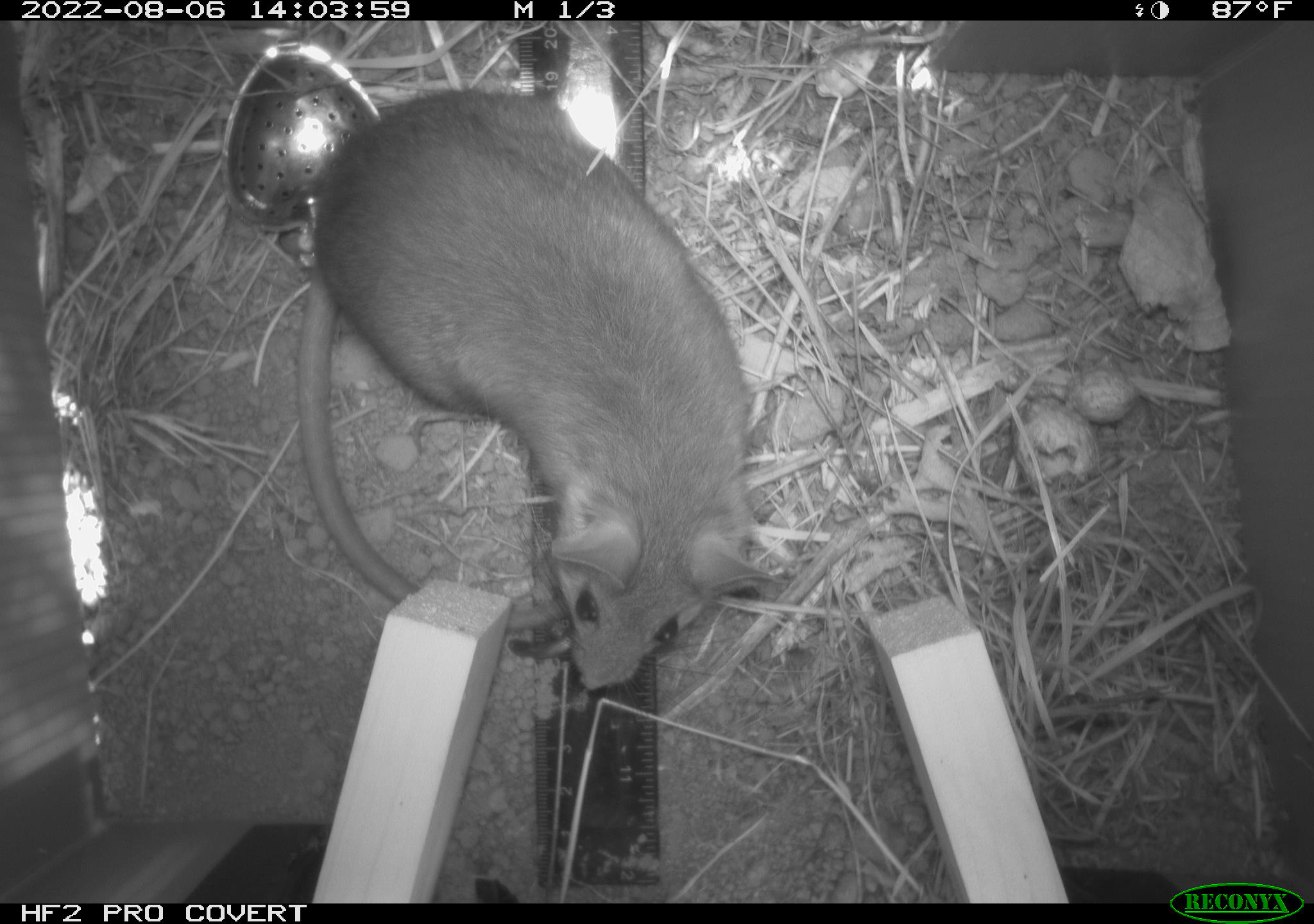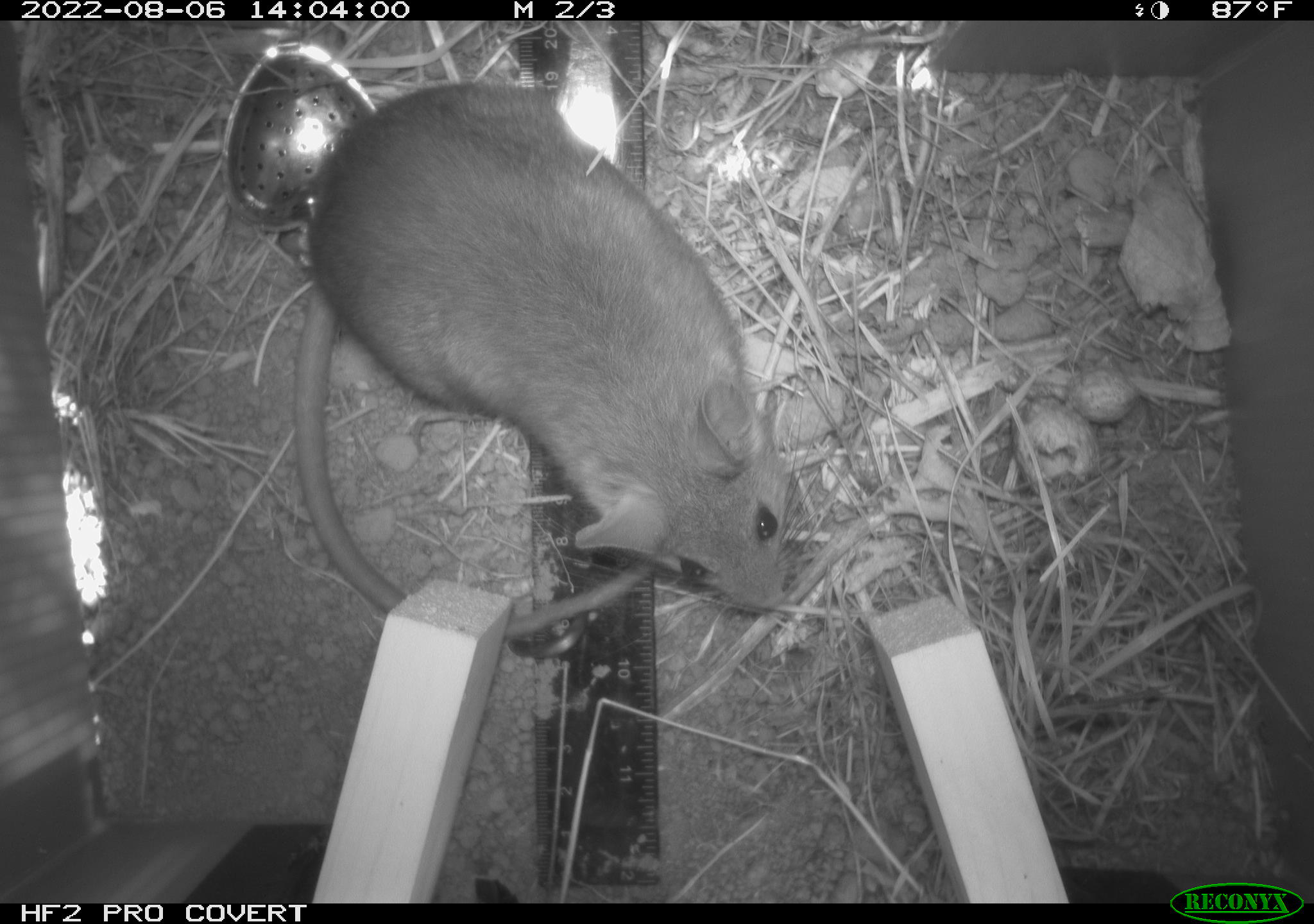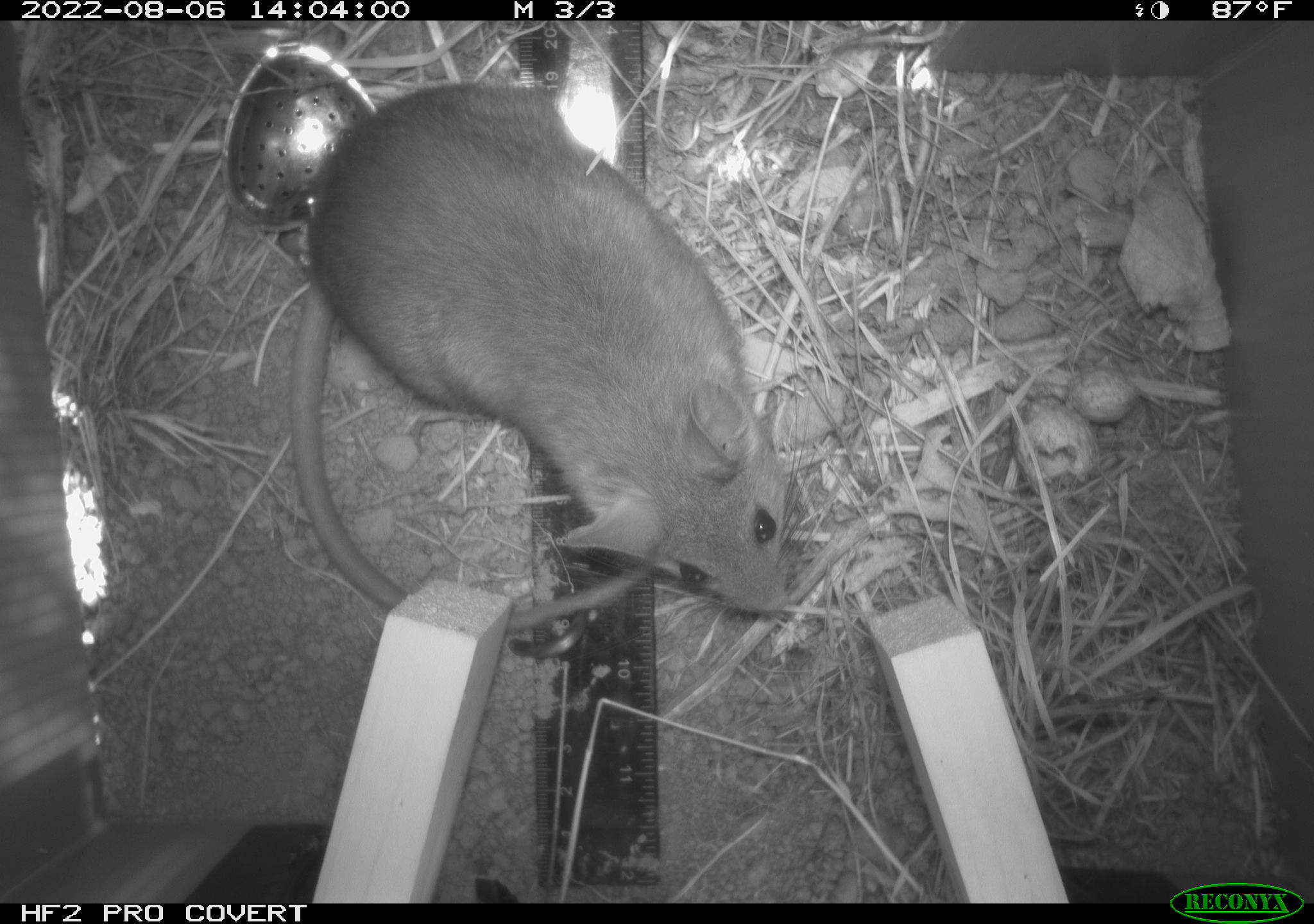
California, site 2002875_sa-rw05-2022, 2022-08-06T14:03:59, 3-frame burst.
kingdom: Animalia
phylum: Chordata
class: Mammalia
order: Rodentia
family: Cricetidae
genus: Neotoma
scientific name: Neotoma fuscipes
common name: dusky-footed woodrat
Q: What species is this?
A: Dusky-footed woodrat (Neotoma fuscipes).